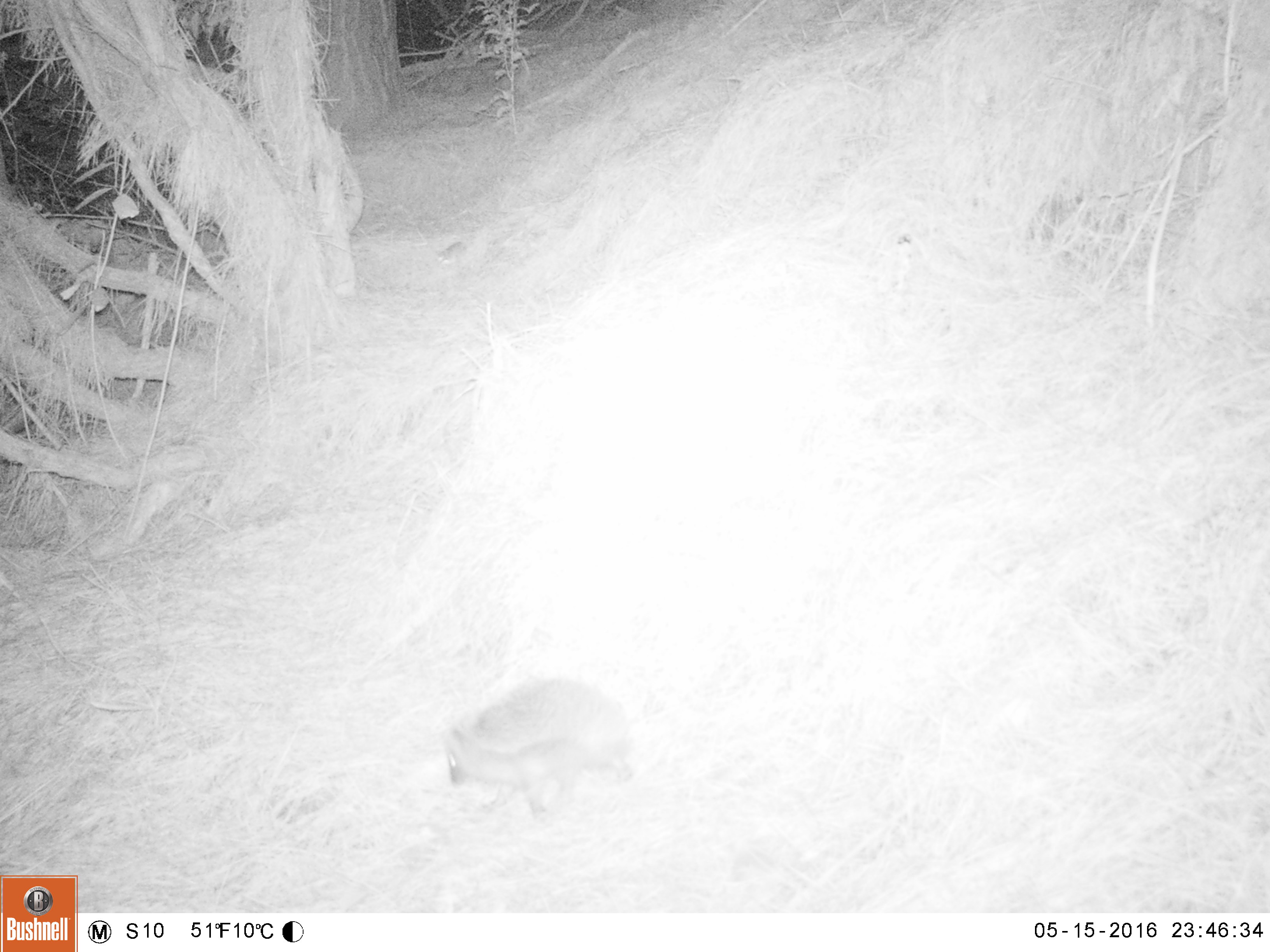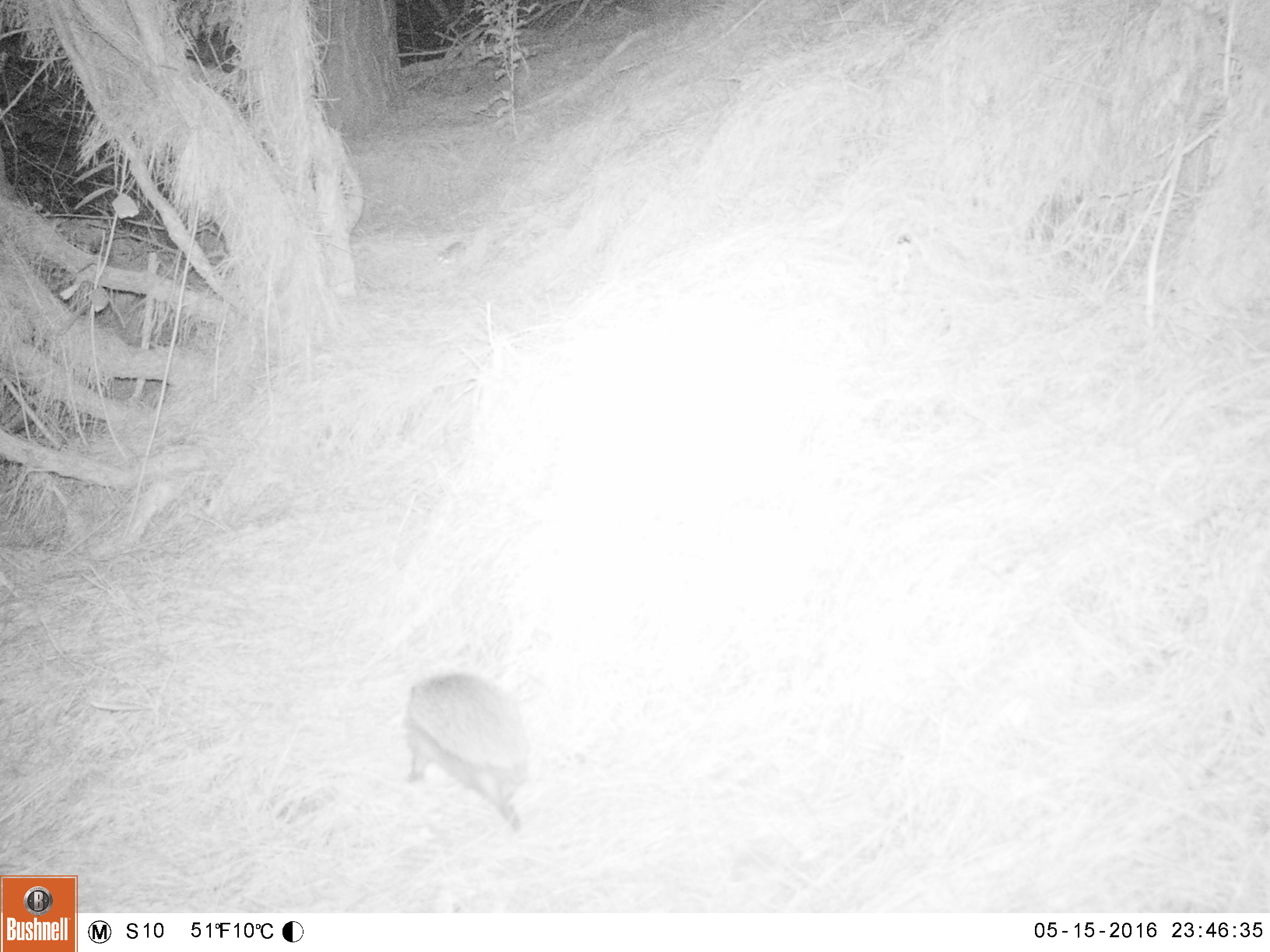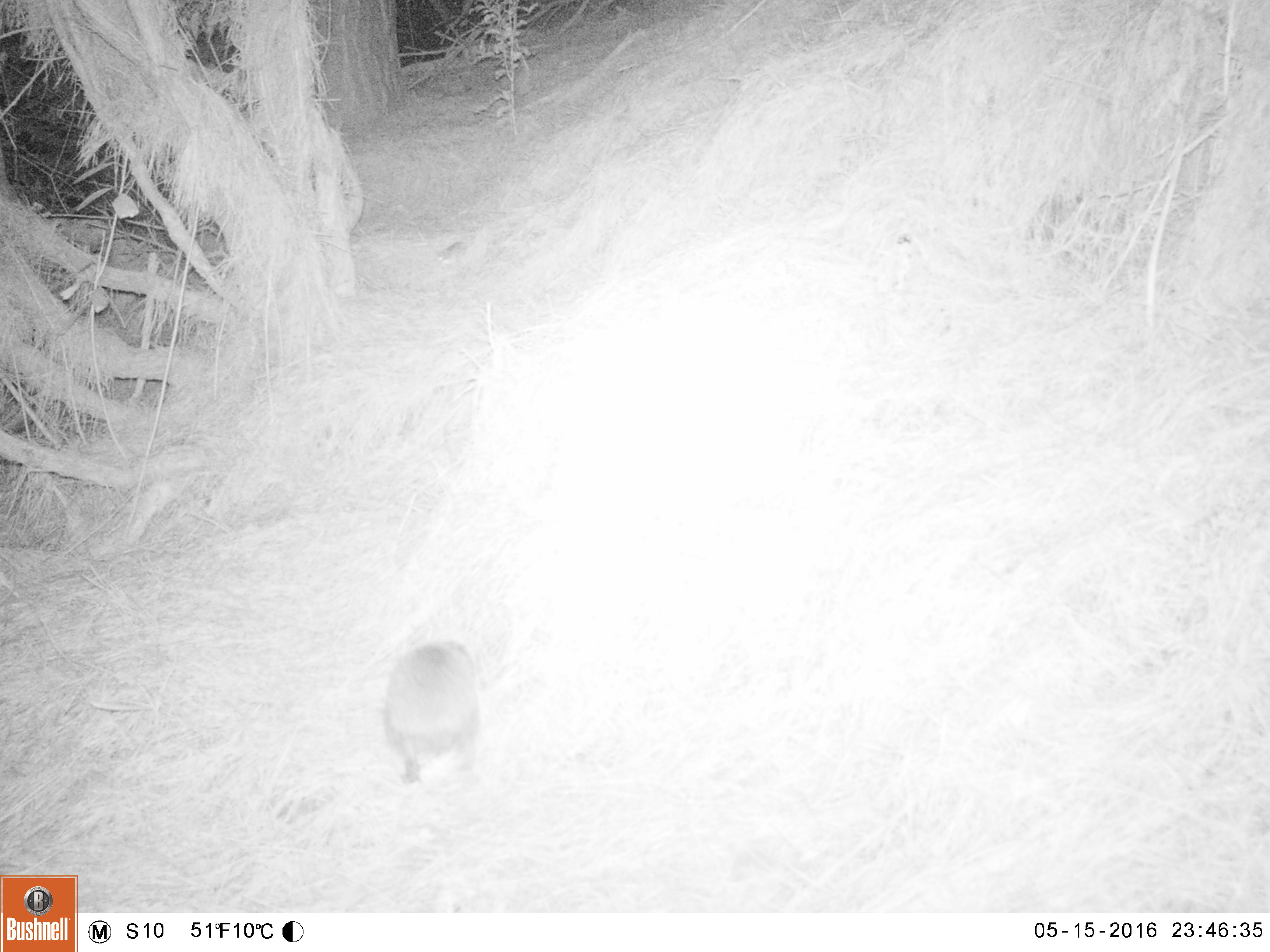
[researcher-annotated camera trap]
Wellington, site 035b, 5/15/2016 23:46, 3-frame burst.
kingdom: Animalia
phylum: Chordata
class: Mammalia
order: Eulipotyphla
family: Erinaceidae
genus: Erinaceus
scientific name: Erinaceus europaeus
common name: hedgehog